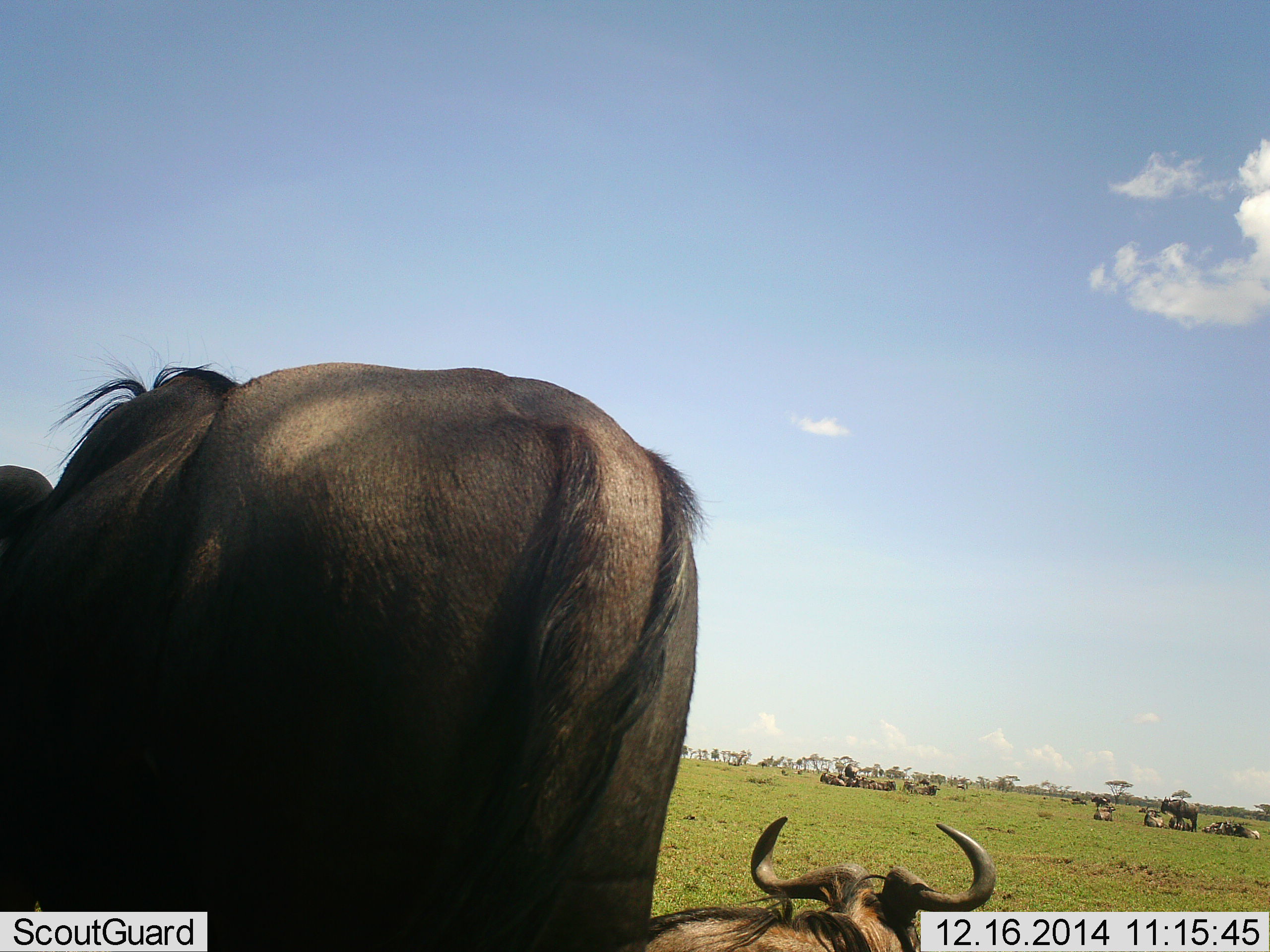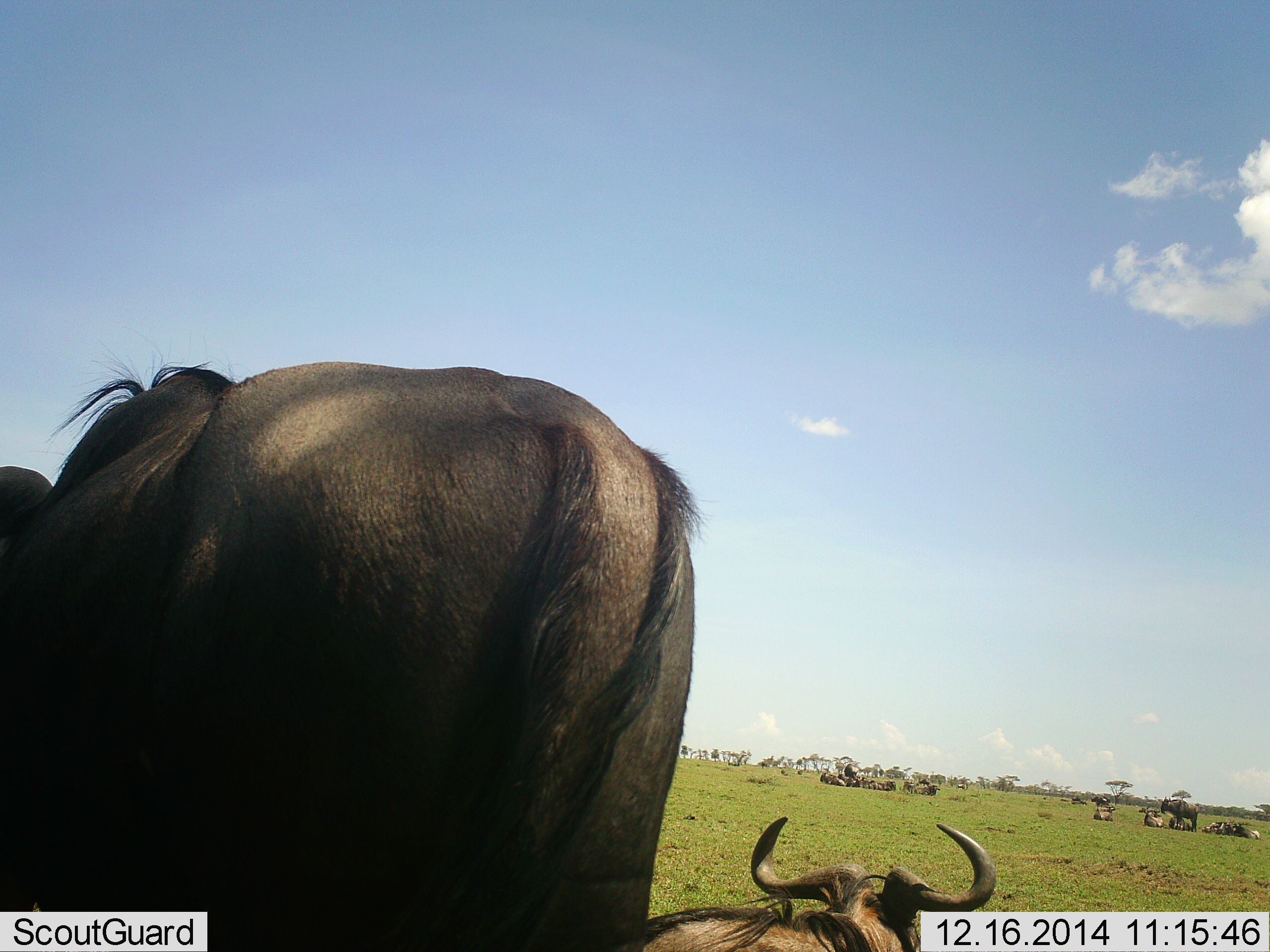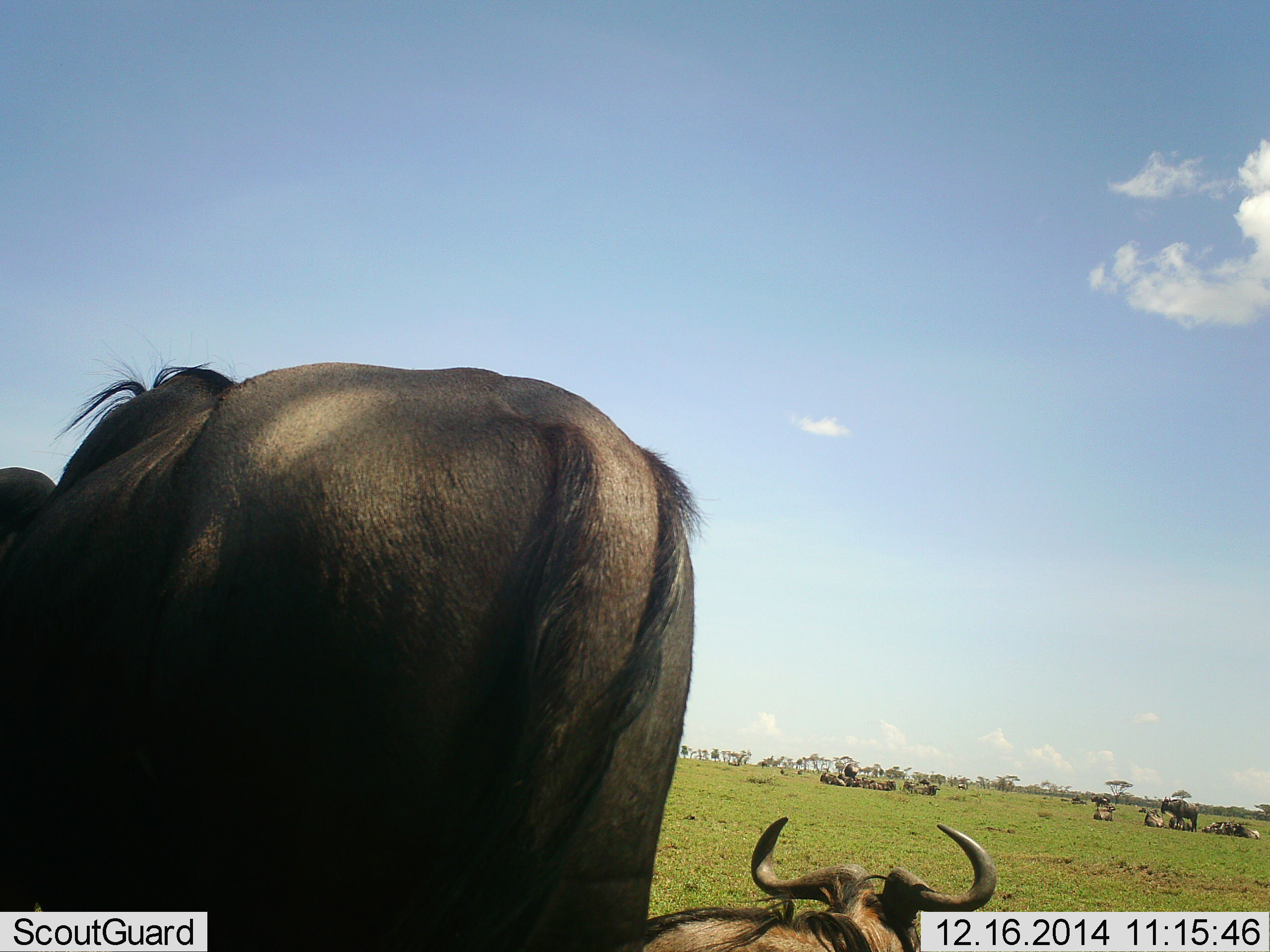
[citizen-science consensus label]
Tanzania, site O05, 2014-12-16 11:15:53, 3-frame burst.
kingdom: Animalia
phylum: Chordata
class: Mammalia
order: Artiodactyla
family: Bovidae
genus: Connochaetes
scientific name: Connochaetes taurinus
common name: blue wildebeest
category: wildebeest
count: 11-50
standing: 70%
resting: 80%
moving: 20%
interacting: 0%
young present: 0%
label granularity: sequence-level